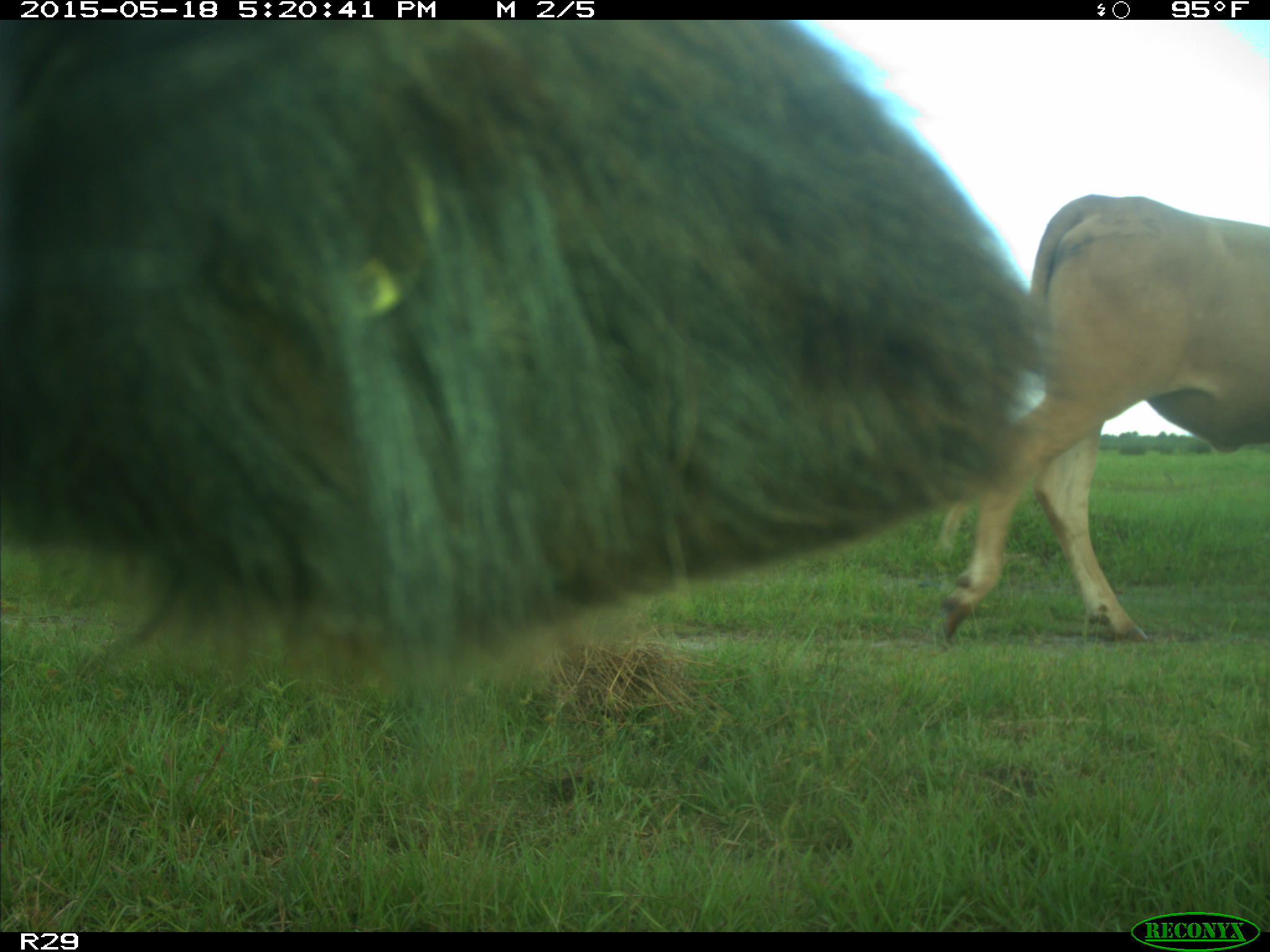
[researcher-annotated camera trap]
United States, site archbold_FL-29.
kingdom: Animalia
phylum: Chordata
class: Mammalia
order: Artiodactyla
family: Bovidae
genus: Bos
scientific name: Bos taurus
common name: domestic cow